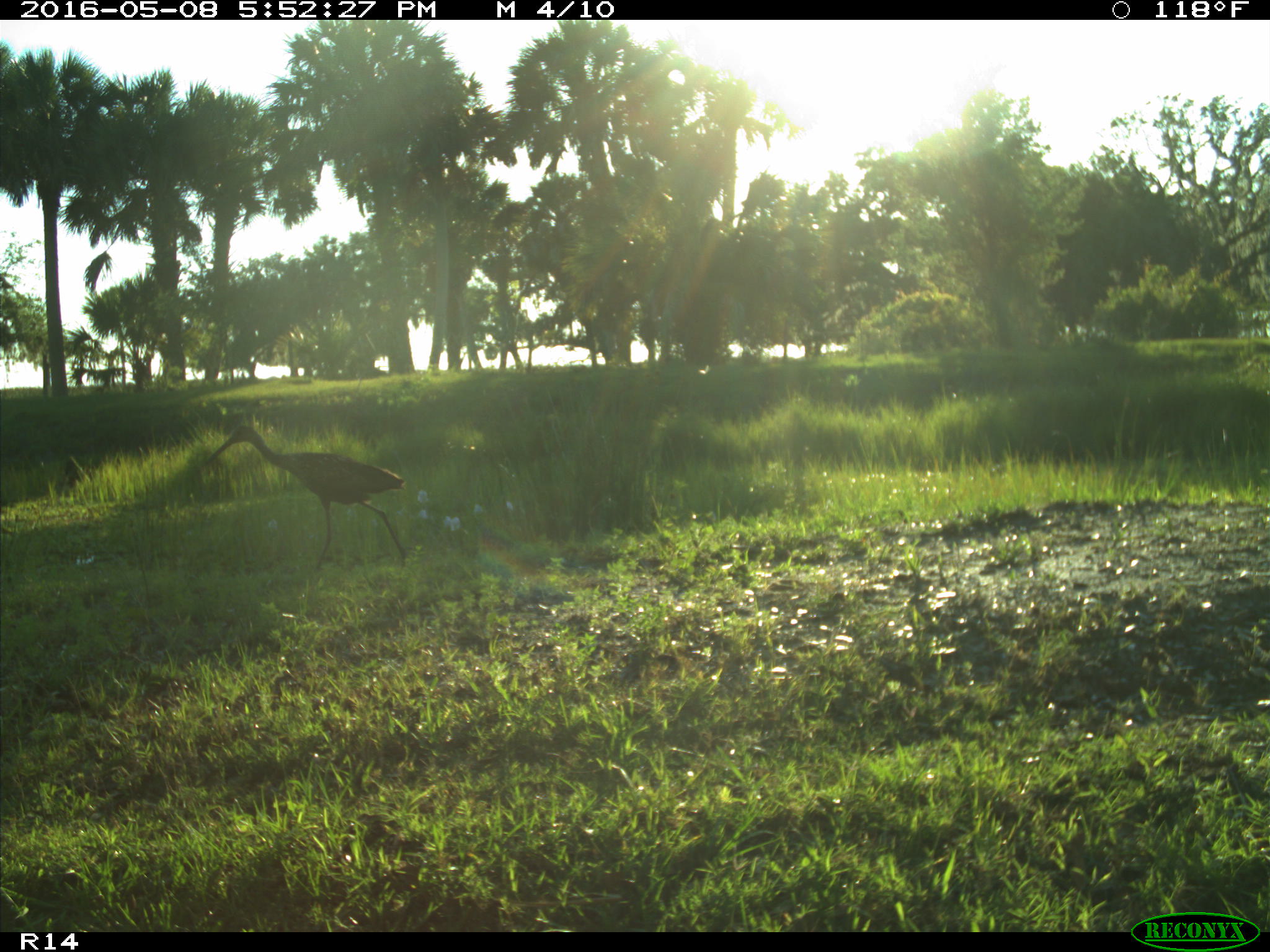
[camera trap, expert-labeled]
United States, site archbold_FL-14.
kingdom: Animalia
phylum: Chordata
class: Aves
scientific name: Aves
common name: birds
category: unidentified bird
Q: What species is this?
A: Unidentified bird (birds) (Aves).